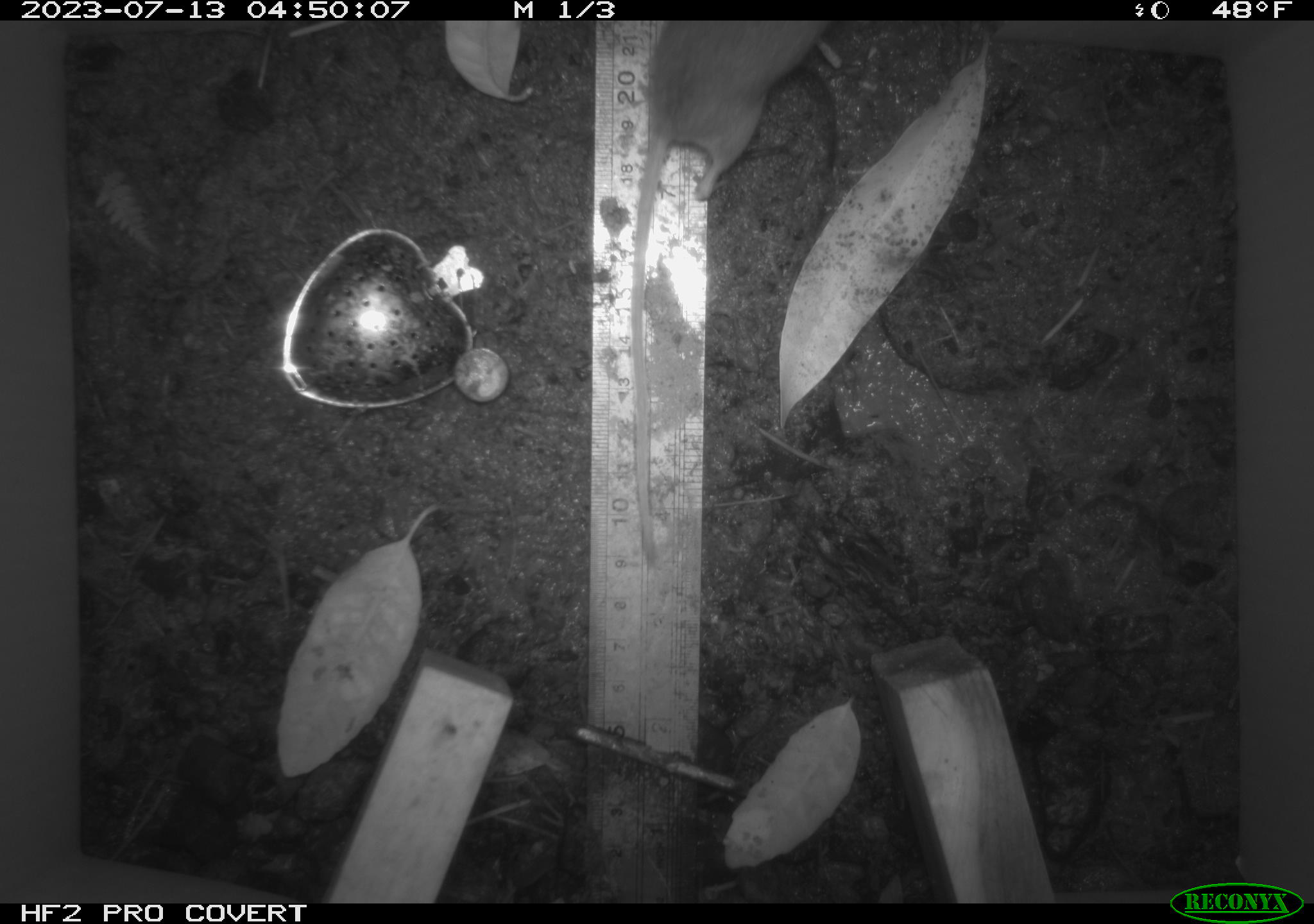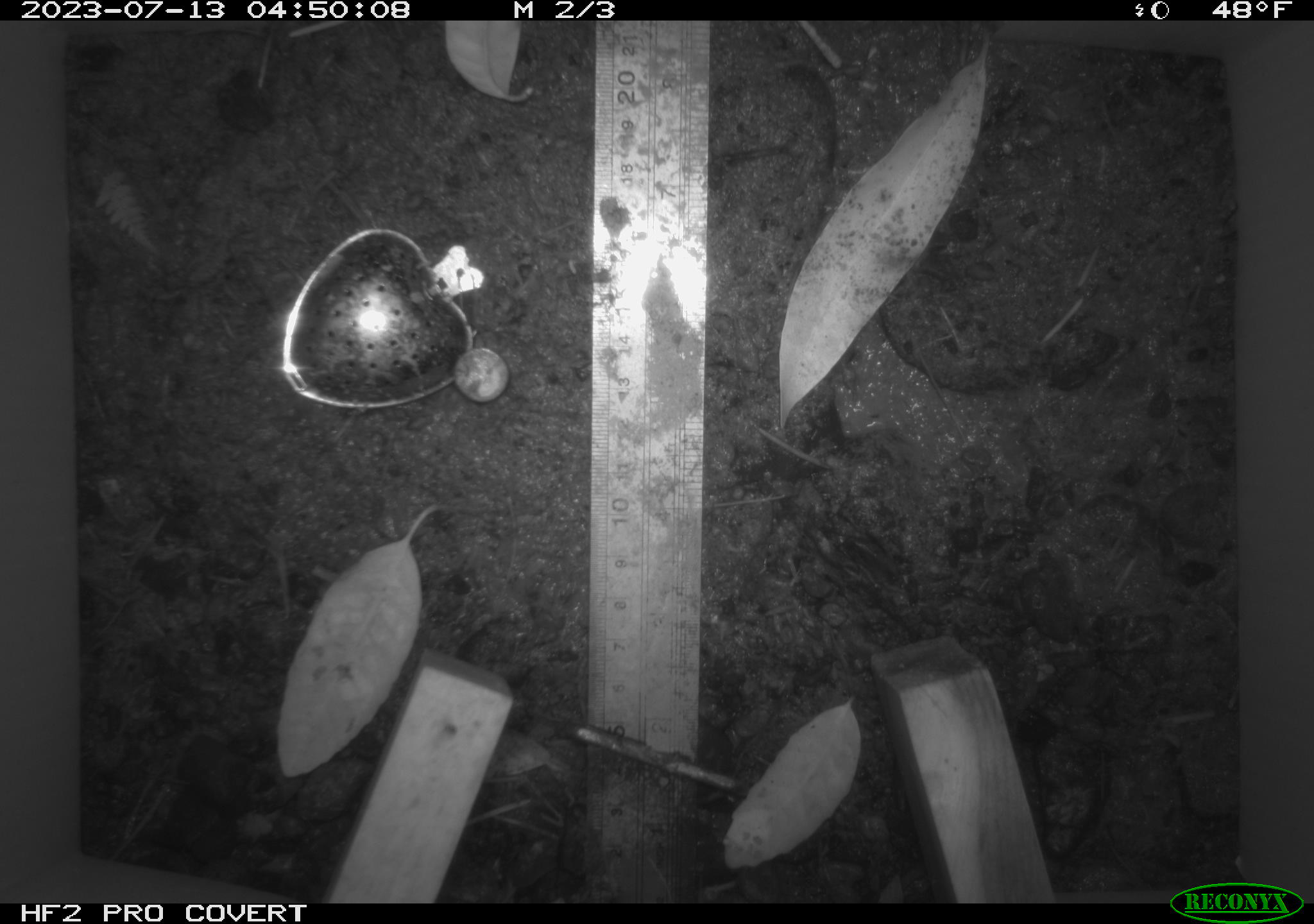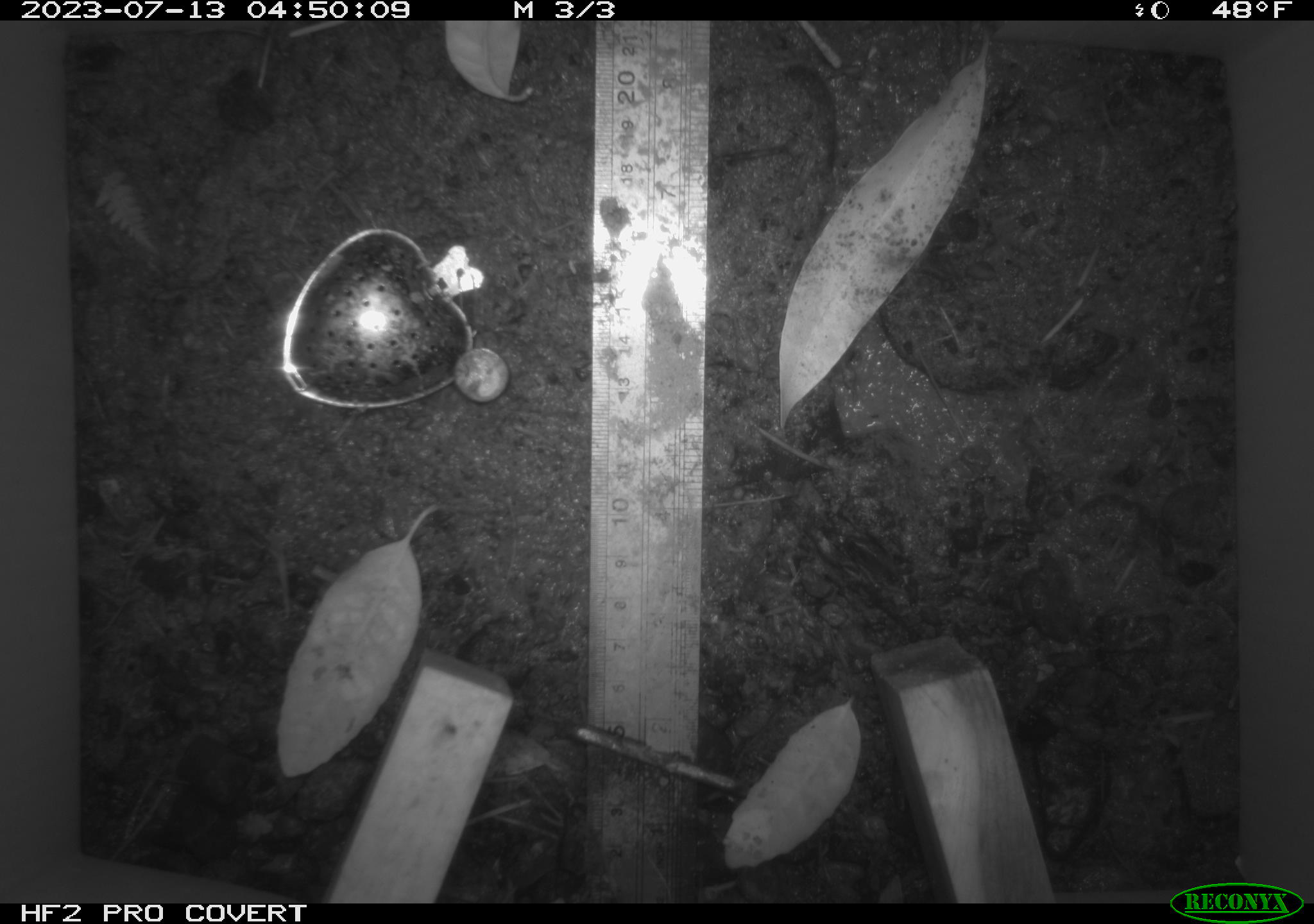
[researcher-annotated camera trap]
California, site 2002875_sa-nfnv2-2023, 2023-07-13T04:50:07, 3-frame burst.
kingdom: Animalia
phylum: Chordata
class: Mammalia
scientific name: Mammalia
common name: small mammal